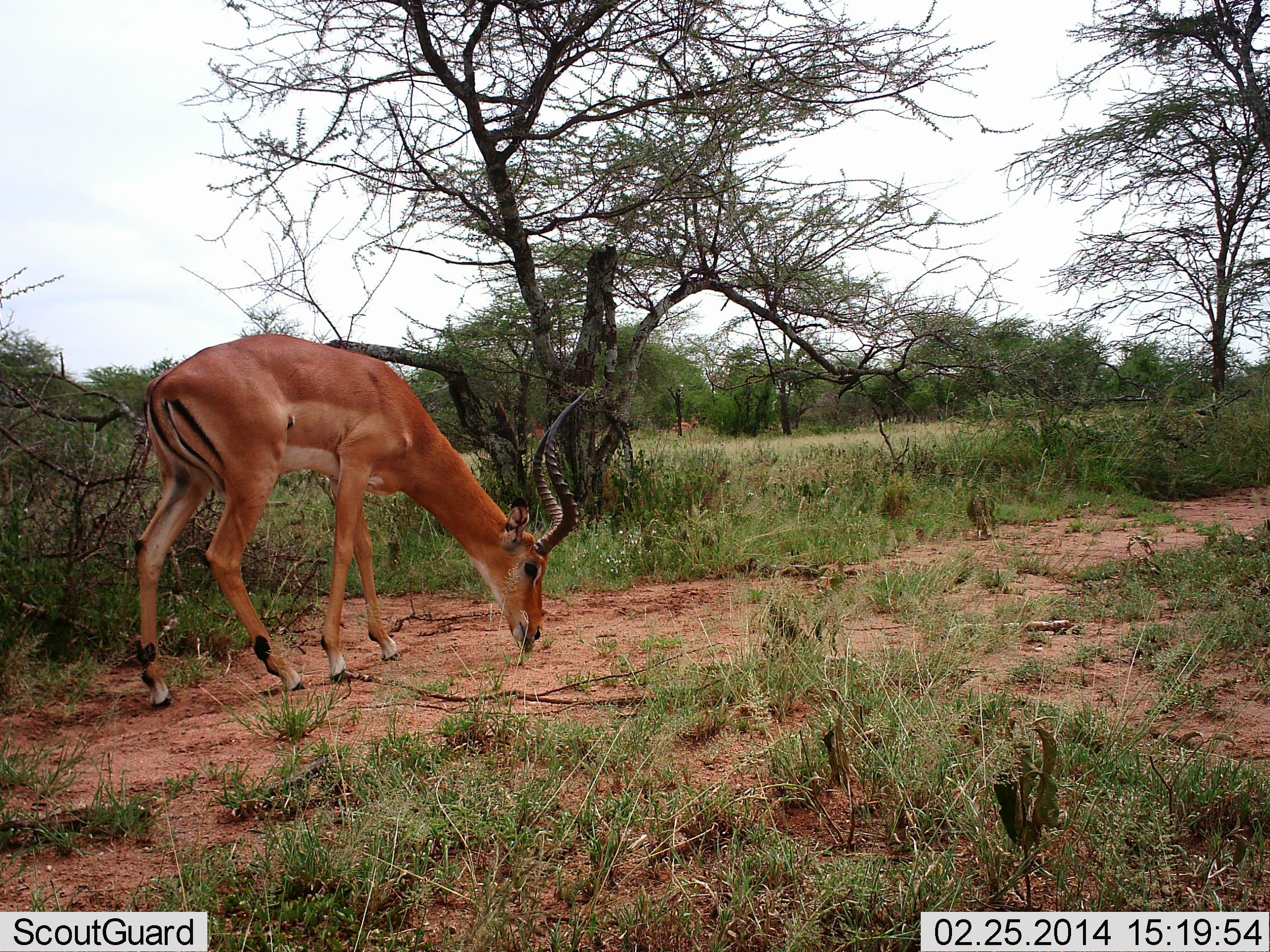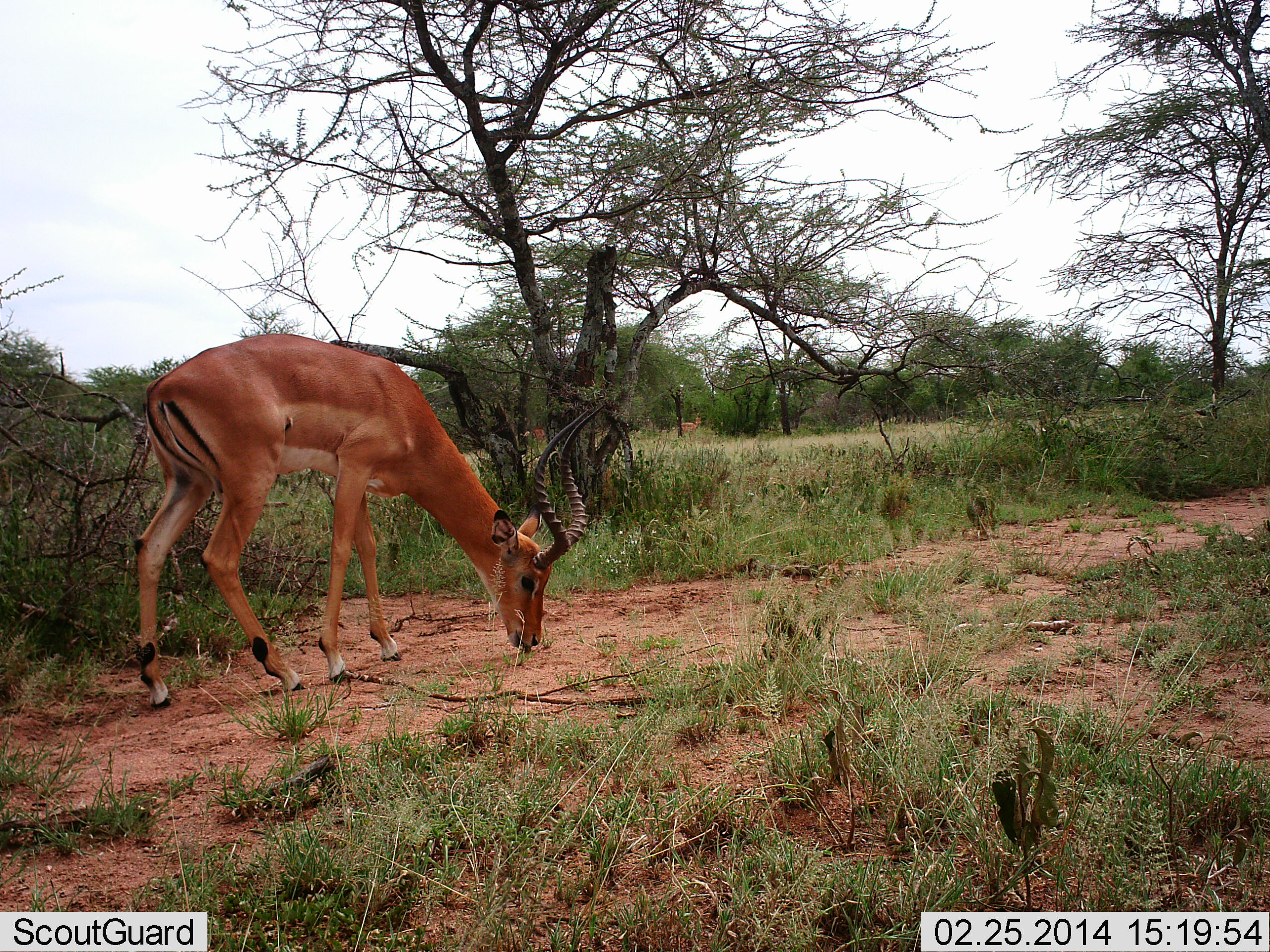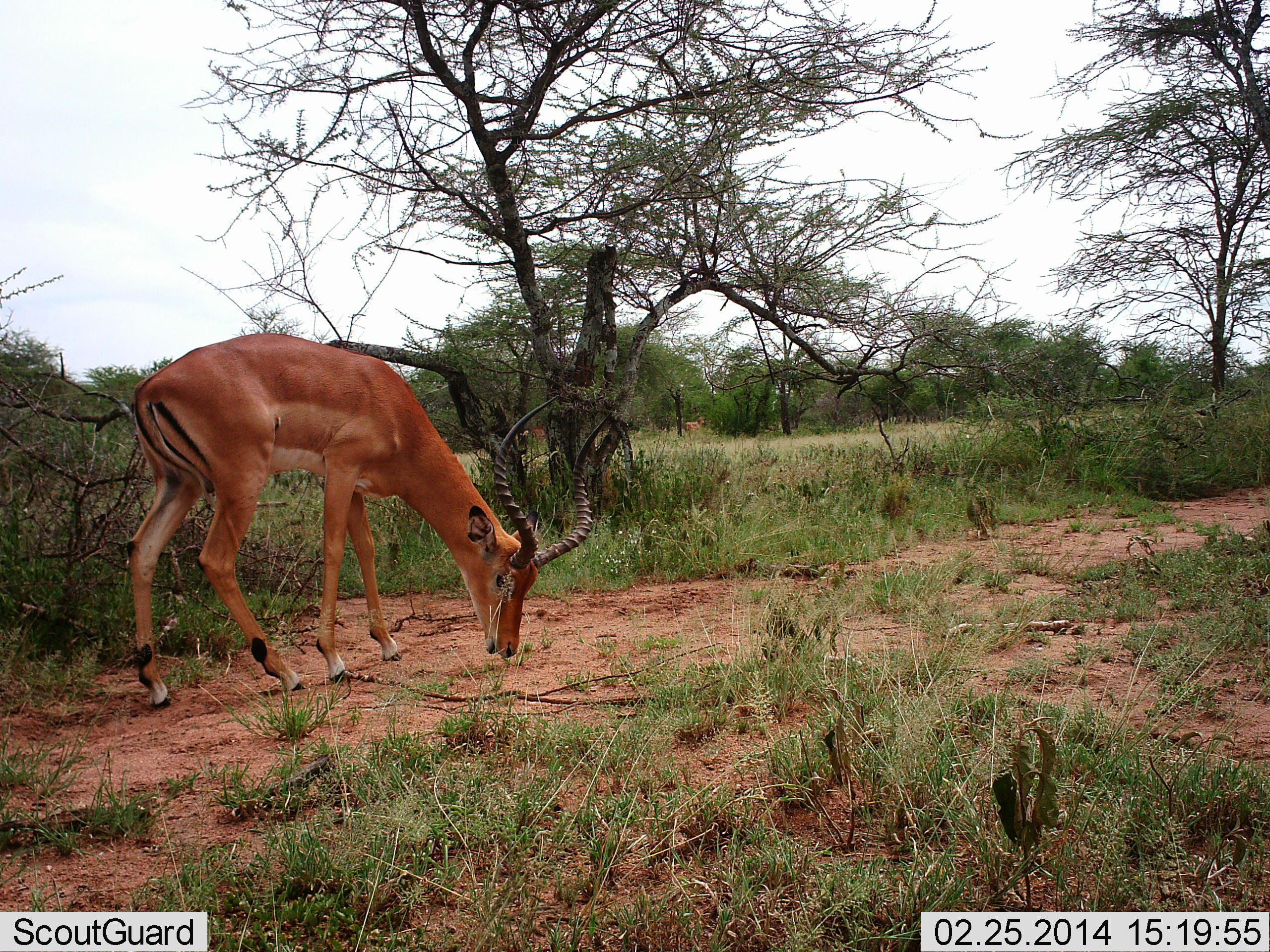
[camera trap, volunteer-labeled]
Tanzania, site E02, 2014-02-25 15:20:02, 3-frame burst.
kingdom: Animalia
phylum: Chordata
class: Mammalia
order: Artiodactyla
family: Bovidae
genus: Aepyceros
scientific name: Aepyceros melampus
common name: impala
Impala (Aepyceros melampus), count 1. Behavior (volunteer vote fractions): standing 10%, resting 0%, moving 10%, interacting 0%. Young present (vote fraction): 0%. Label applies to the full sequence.